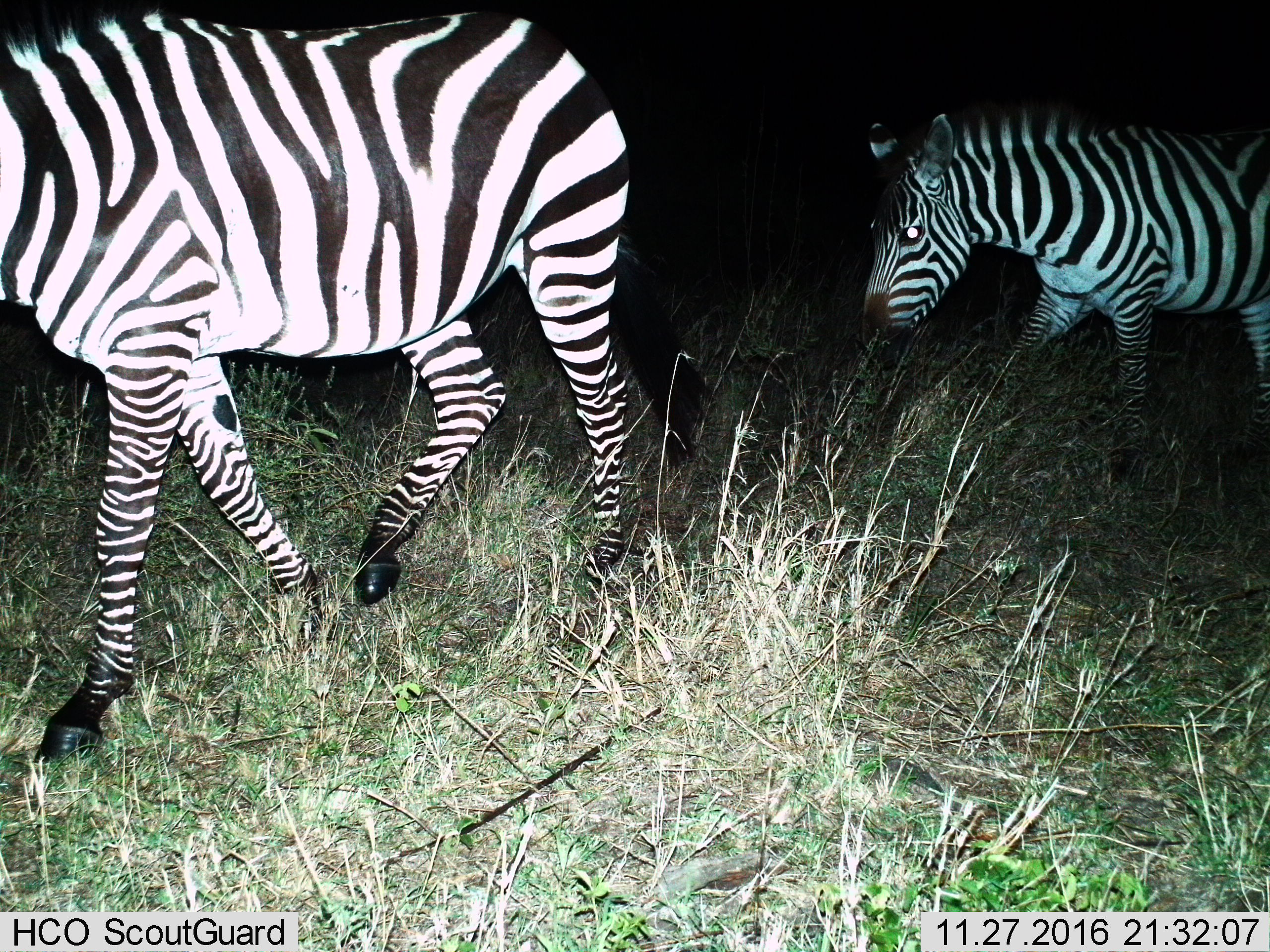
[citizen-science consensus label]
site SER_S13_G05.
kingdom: Animalia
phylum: Chordata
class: Mammalia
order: Perissodactyla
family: Equidae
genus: Equus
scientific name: Equus quagga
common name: plains zebra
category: zebraplains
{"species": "zebraplains (plains zebra) (Equus quagga)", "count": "2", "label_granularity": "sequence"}